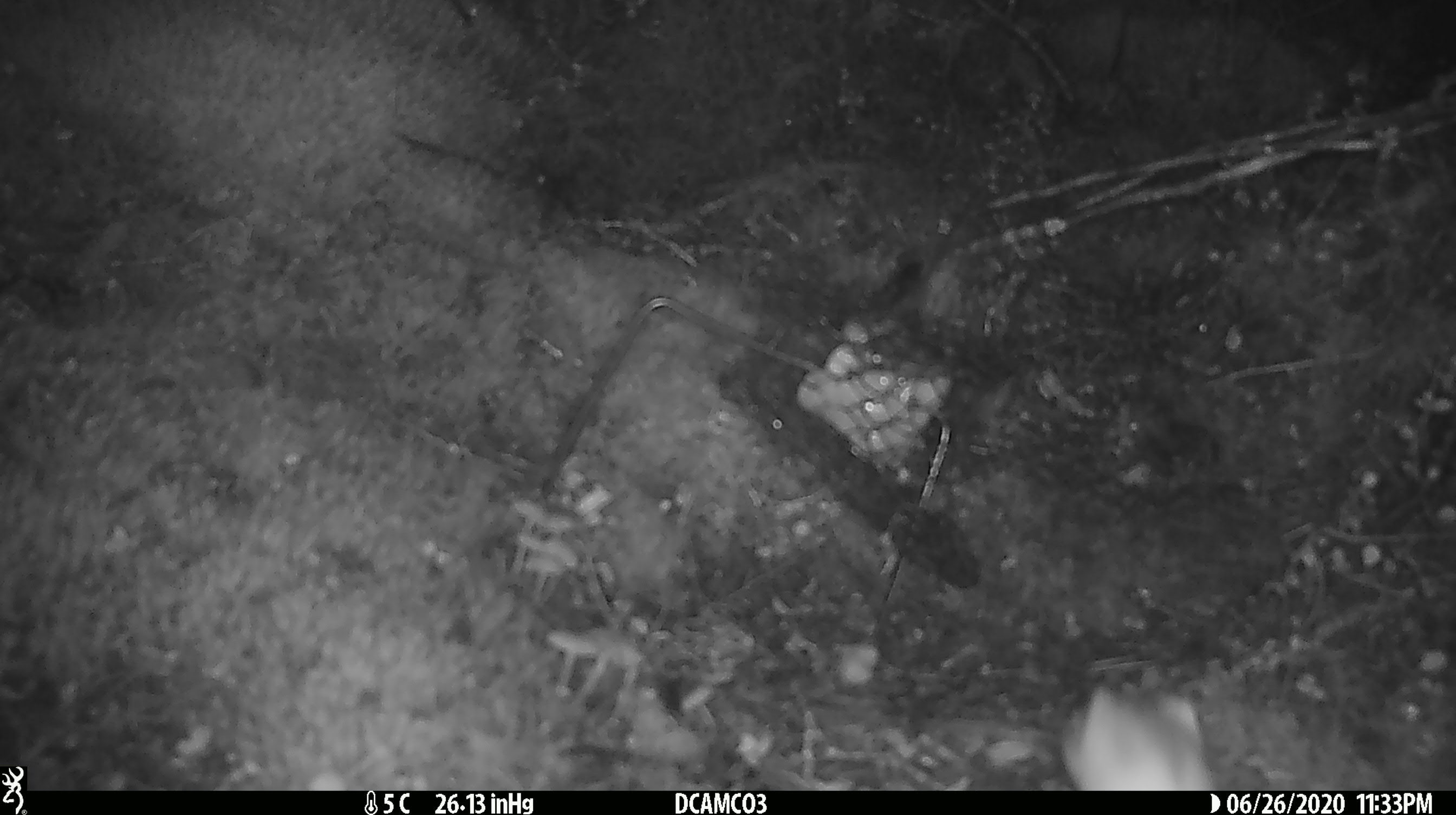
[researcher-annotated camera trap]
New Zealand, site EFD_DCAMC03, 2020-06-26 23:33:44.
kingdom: Animalia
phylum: Chordata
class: Mammalia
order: Carnivora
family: Mustelidae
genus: Mustela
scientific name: Mustela erminea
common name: stoat